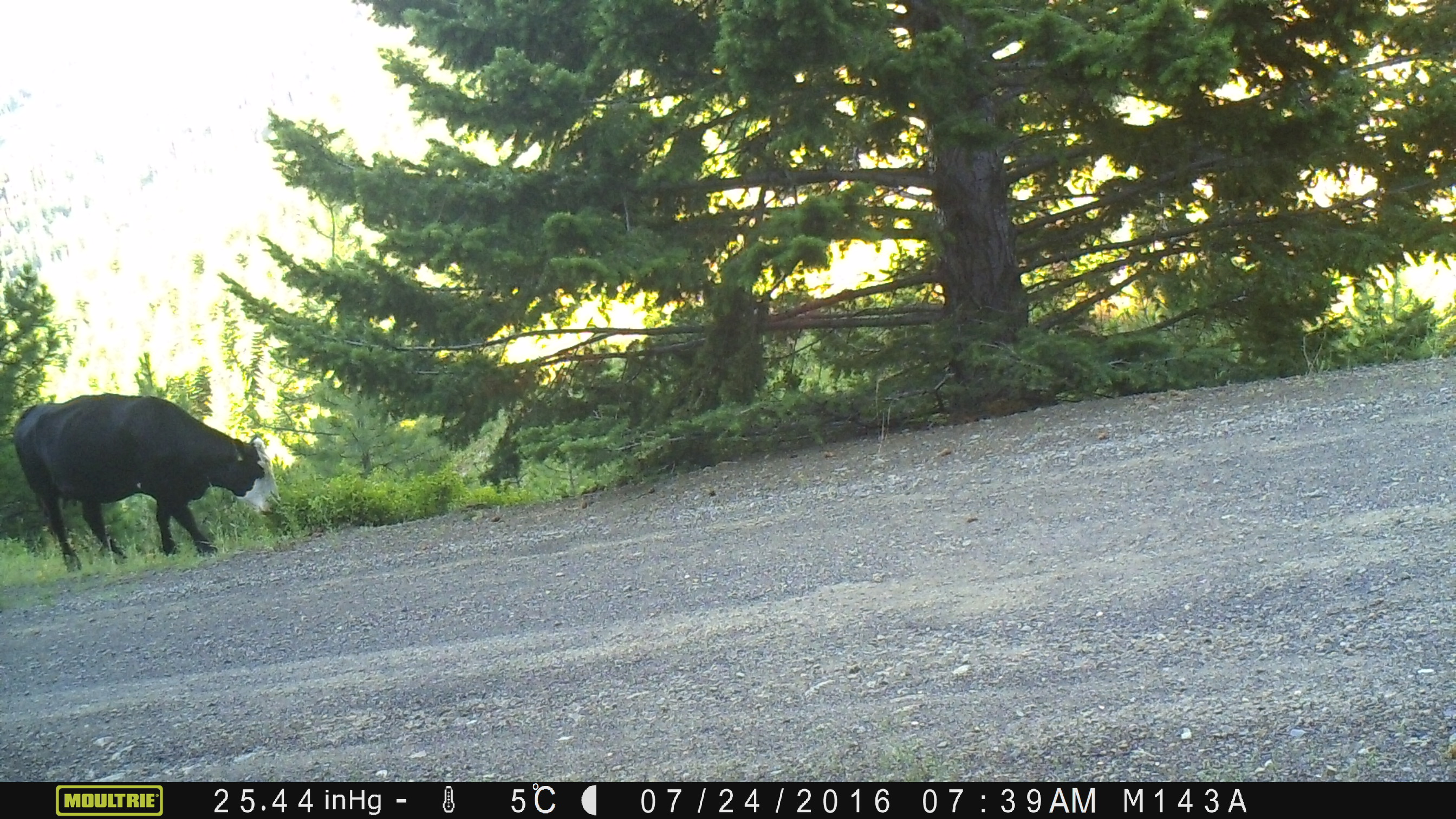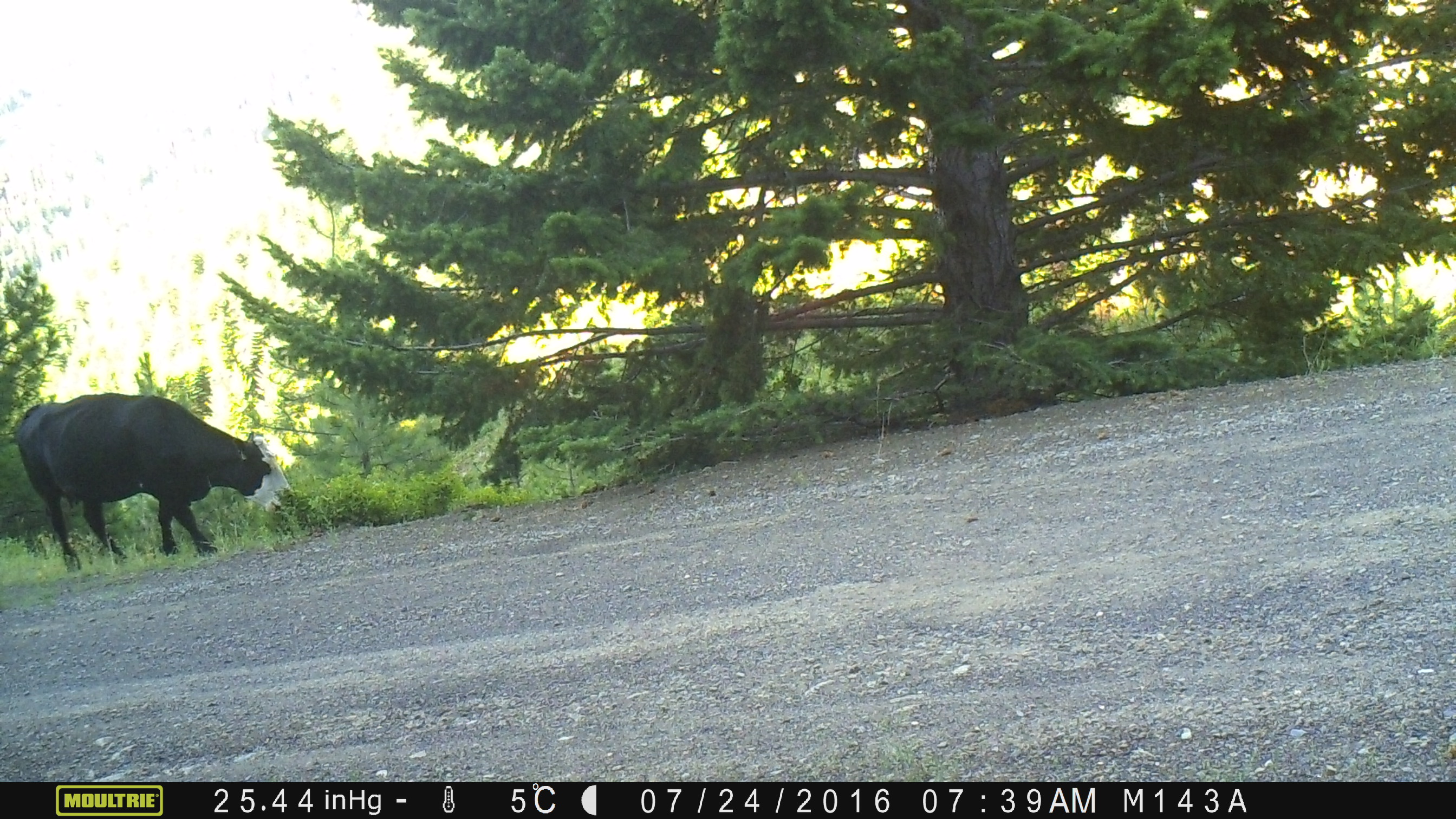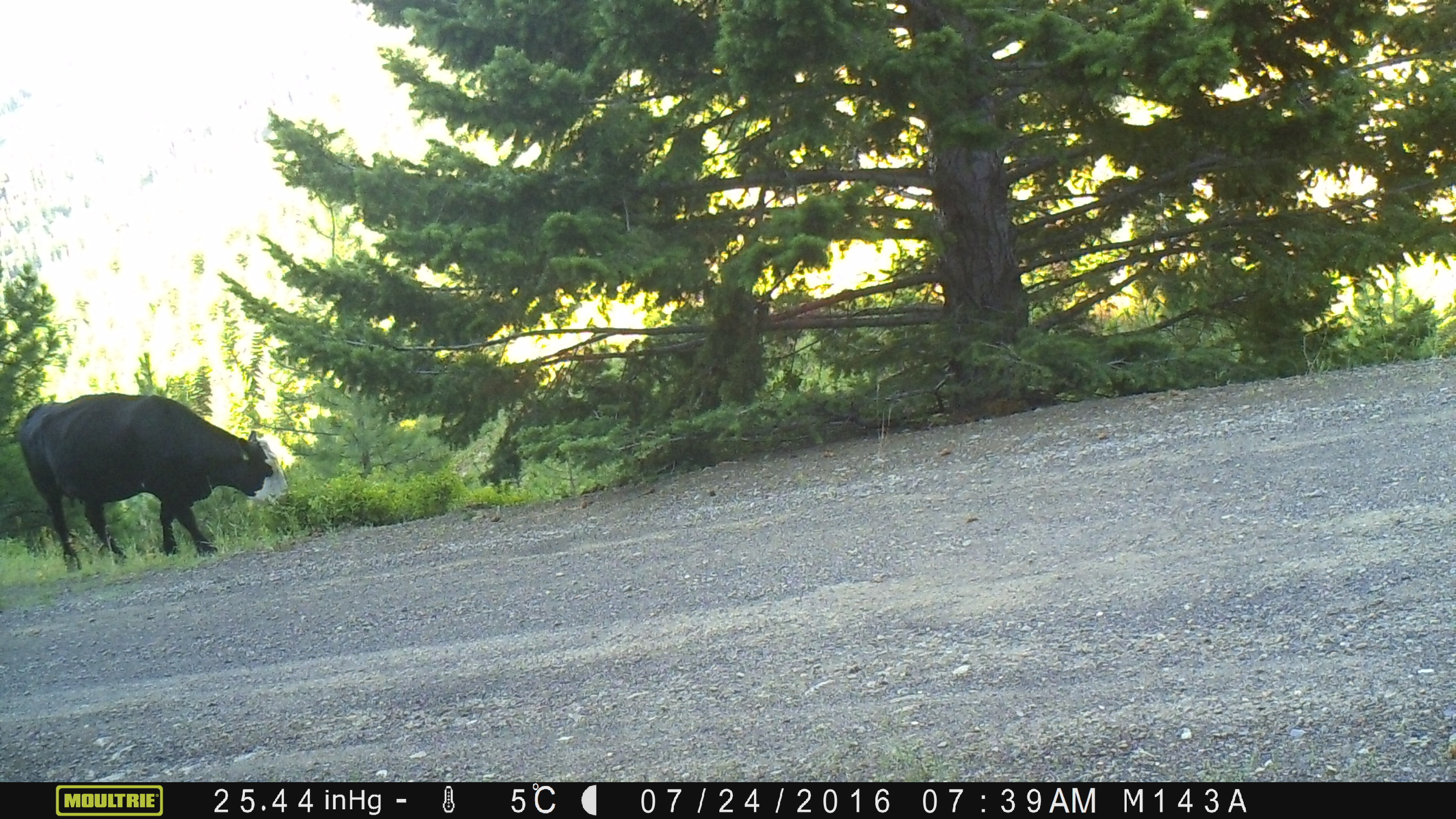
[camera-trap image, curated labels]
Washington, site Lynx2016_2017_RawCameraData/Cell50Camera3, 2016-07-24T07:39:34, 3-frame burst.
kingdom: Animalia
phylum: Chordata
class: Mammalia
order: Artiodactyla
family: Bovidae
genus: Bos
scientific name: Bos taurus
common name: domestic cattle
Domestic cattle (Bos taurus). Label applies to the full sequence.